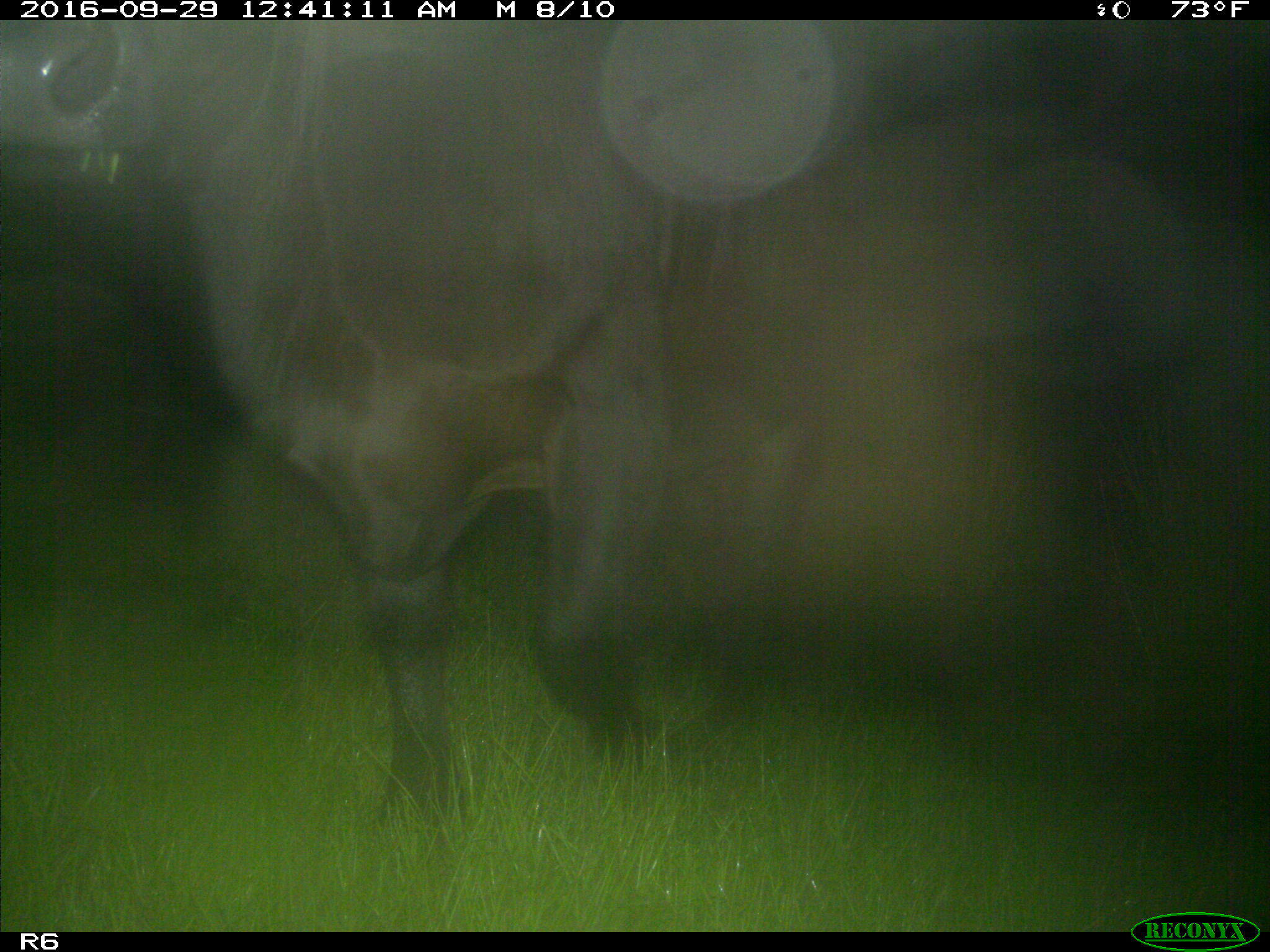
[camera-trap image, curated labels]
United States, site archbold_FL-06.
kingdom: Animalia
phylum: Chordata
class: Mammalia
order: Artiodactyla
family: Bovidae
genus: Bos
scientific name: Bos taurus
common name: domestic cow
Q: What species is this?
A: Bos taurus (domestic cow).